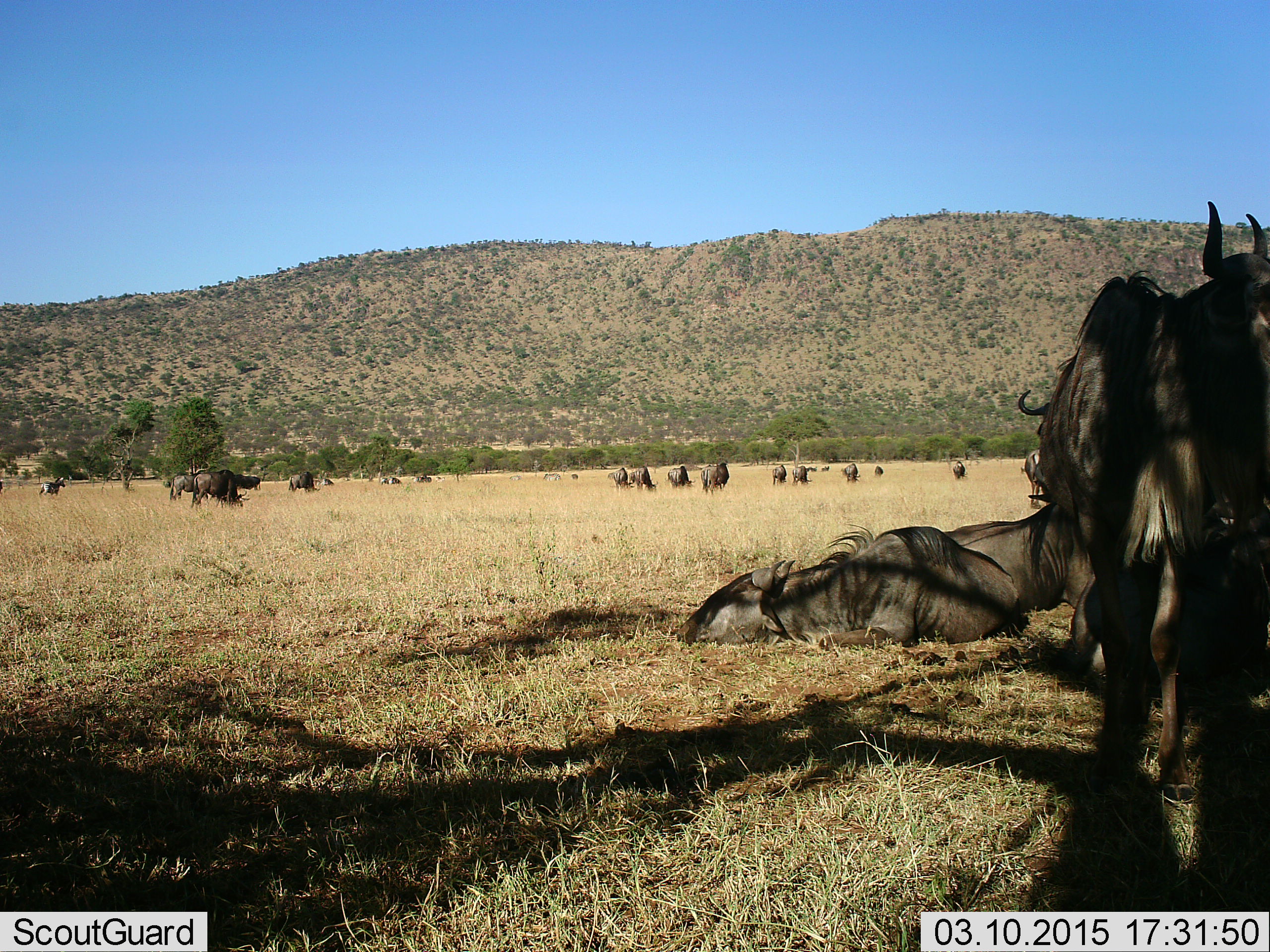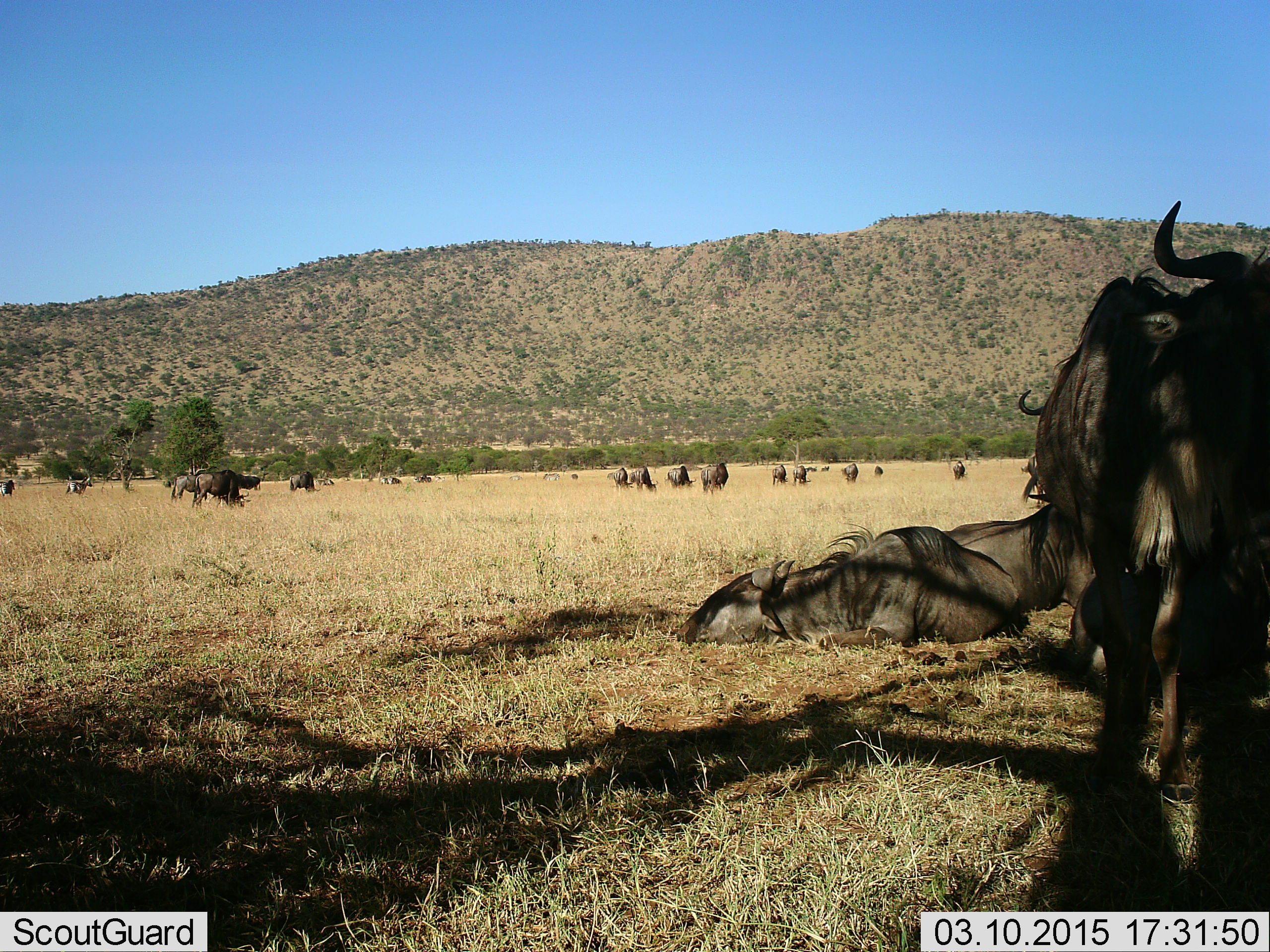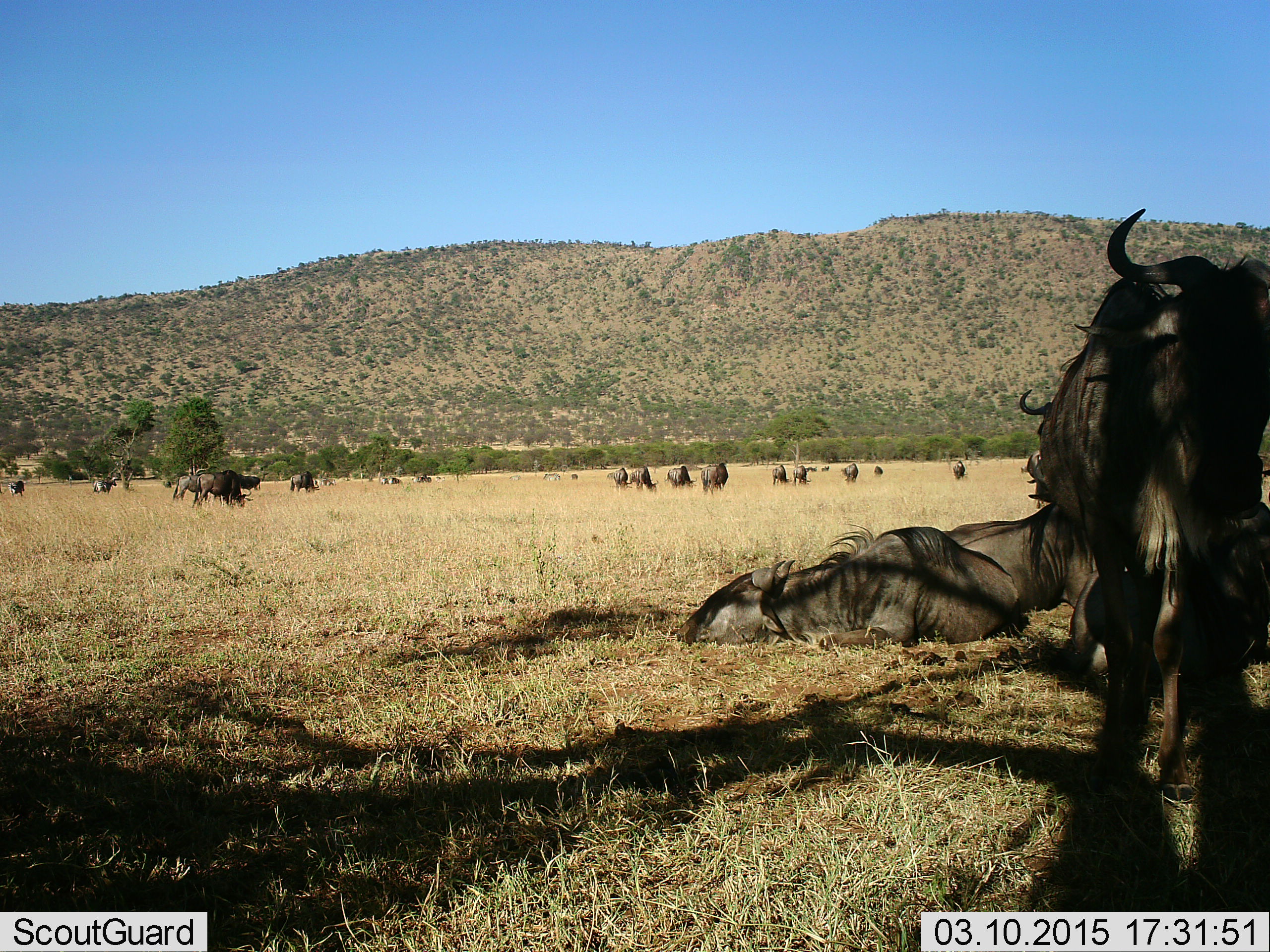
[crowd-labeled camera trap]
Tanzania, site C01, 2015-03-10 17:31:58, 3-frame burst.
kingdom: Animalia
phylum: Chordata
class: Mammalia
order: Artiodactyla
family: Bovidae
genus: Connochaetes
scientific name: Connochaetes taurinus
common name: blue wildebeest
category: wildebeest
Wildebeest (blue wildebeest) (Connochaetes taurinus), count 11-50. Behavior (volunteer vote fractions): standing 92%, resting 92%, moving 33%, interacting 8%. Young present (vote fraction): 0%. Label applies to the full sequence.